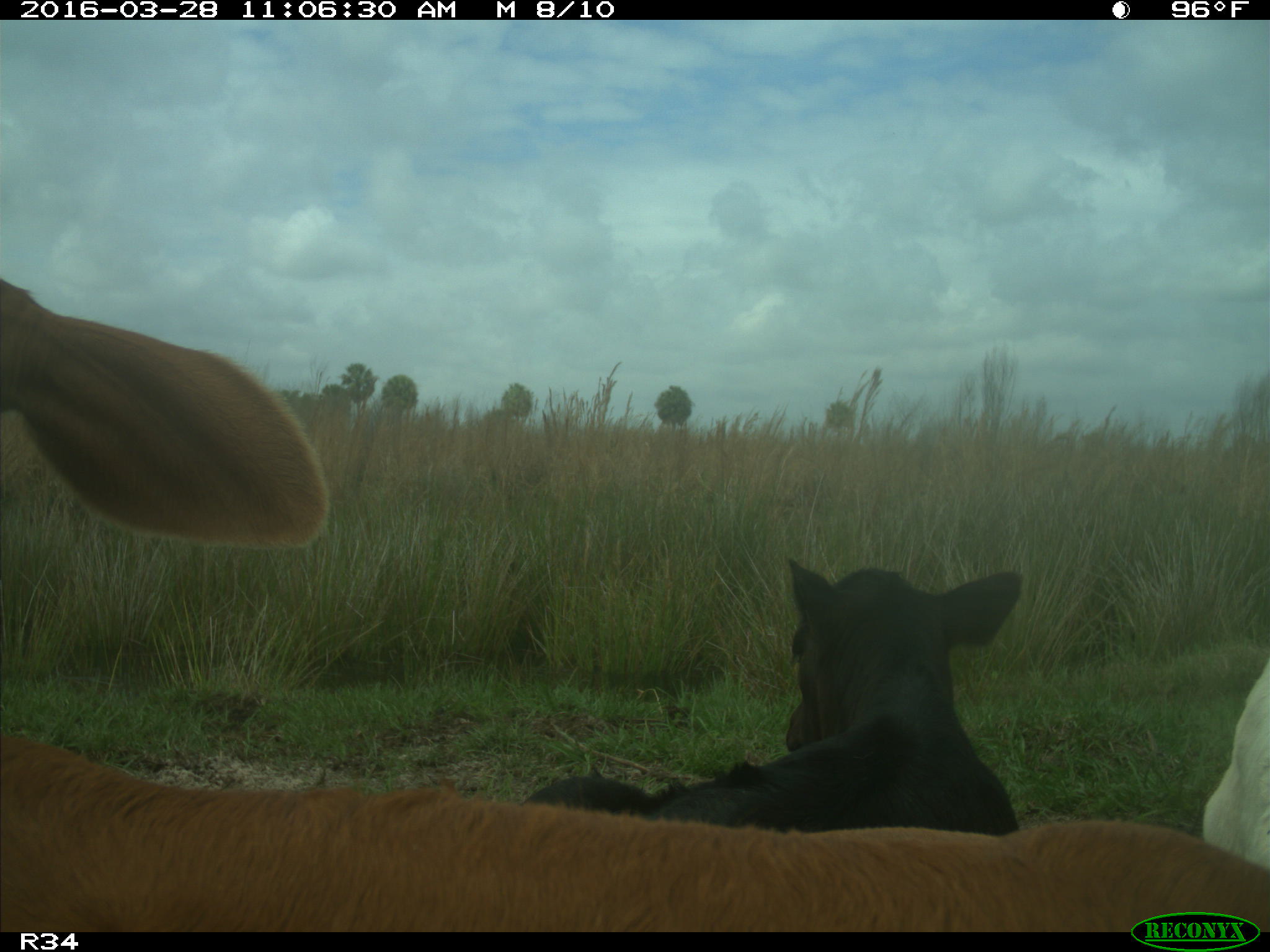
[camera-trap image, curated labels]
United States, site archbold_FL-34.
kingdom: Animalia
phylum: Chordata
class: Mammalia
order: Artiodactyla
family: Bovidae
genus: Bos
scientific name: Bos taurus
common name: domestic cow